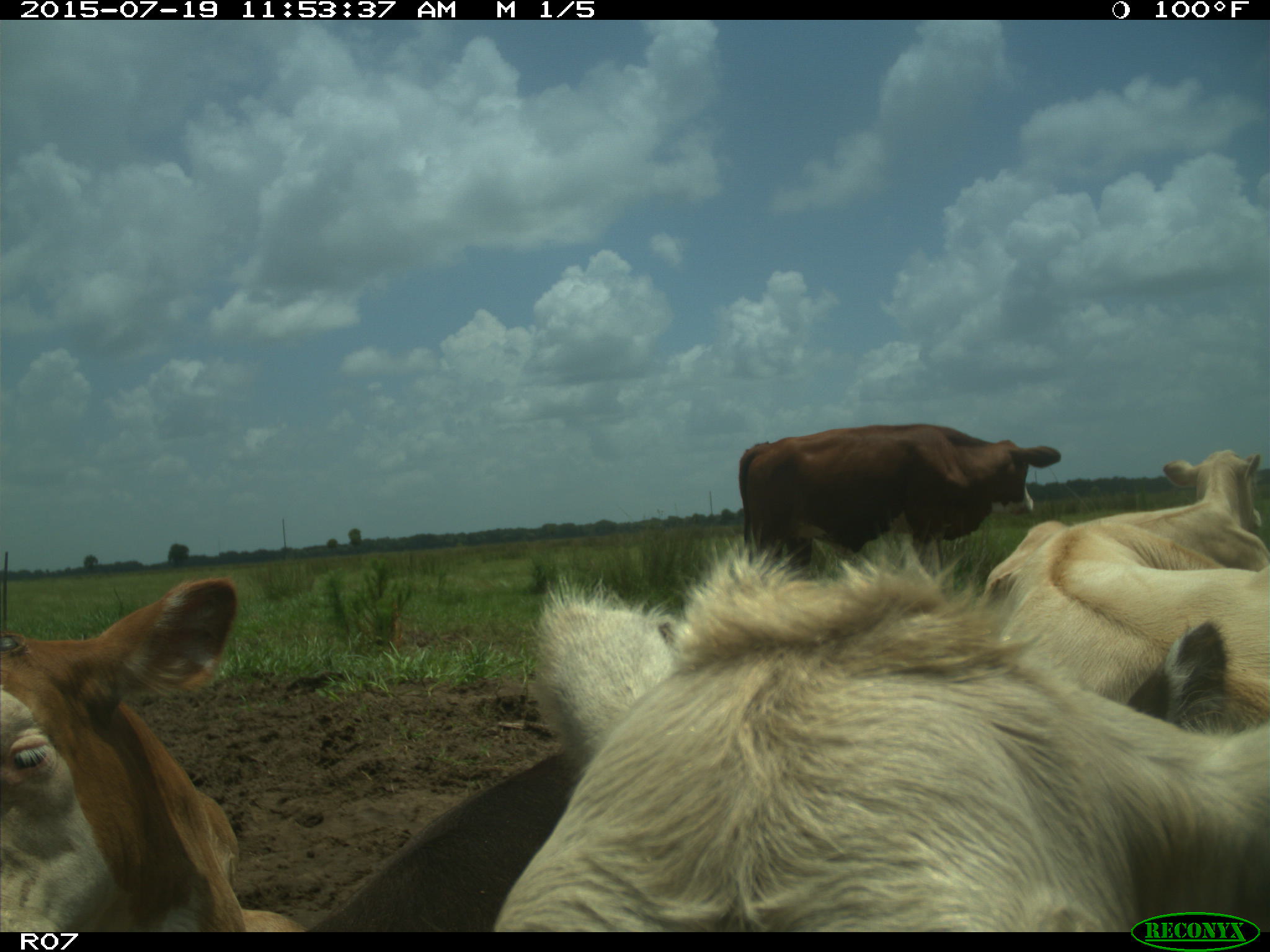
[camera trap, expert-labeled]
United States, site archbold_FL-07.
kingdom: Animalia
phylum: Chordata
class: Mammalia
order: Artiodactyla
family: Bovidae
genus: Bos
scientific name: Bos taurus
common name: domestic cow